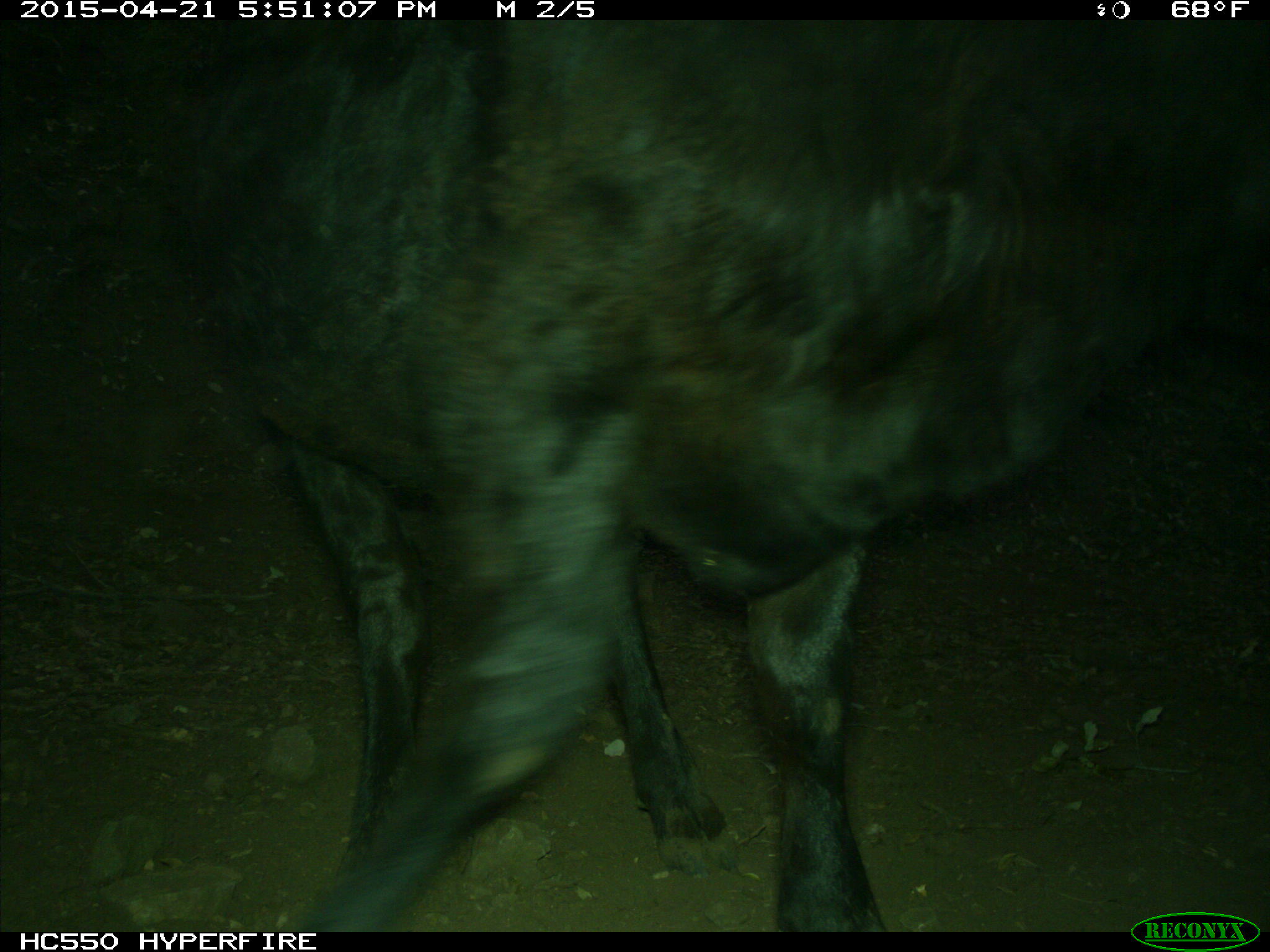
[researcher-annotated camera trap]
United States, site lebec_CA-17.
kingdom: Animalia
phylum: Chordata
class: Mammalia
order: Artiodactyla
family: Bovidae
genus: Bos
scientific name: Bos taurus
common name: domestic cow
Bos taurus (domestic cow).